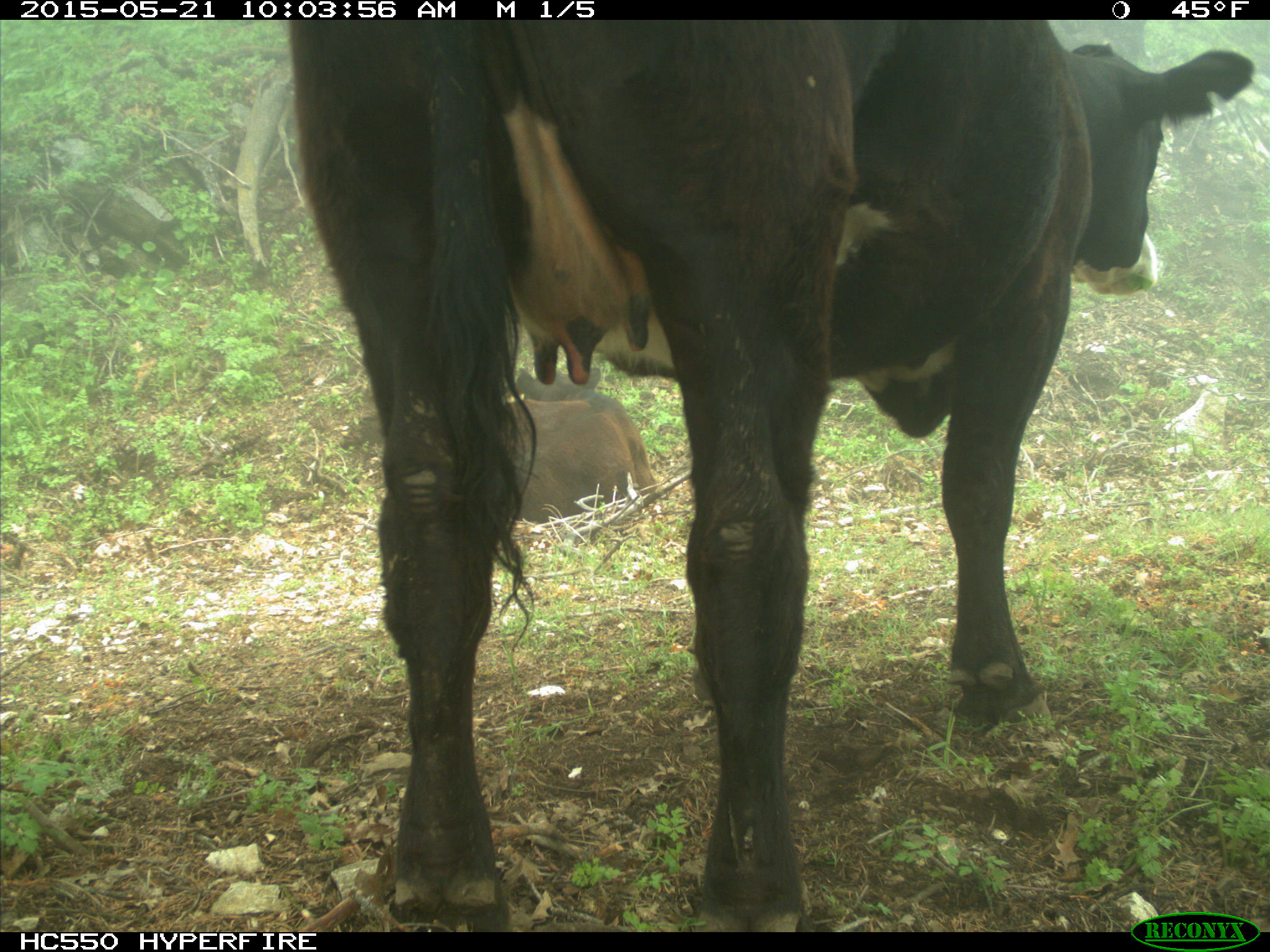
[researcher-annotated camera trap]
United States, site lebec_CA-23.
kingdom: Animalia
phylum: Chordata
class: Mammalia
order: Artiodactyla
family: Bovidae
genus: Bos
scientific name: Bos taurus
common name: domestic cow